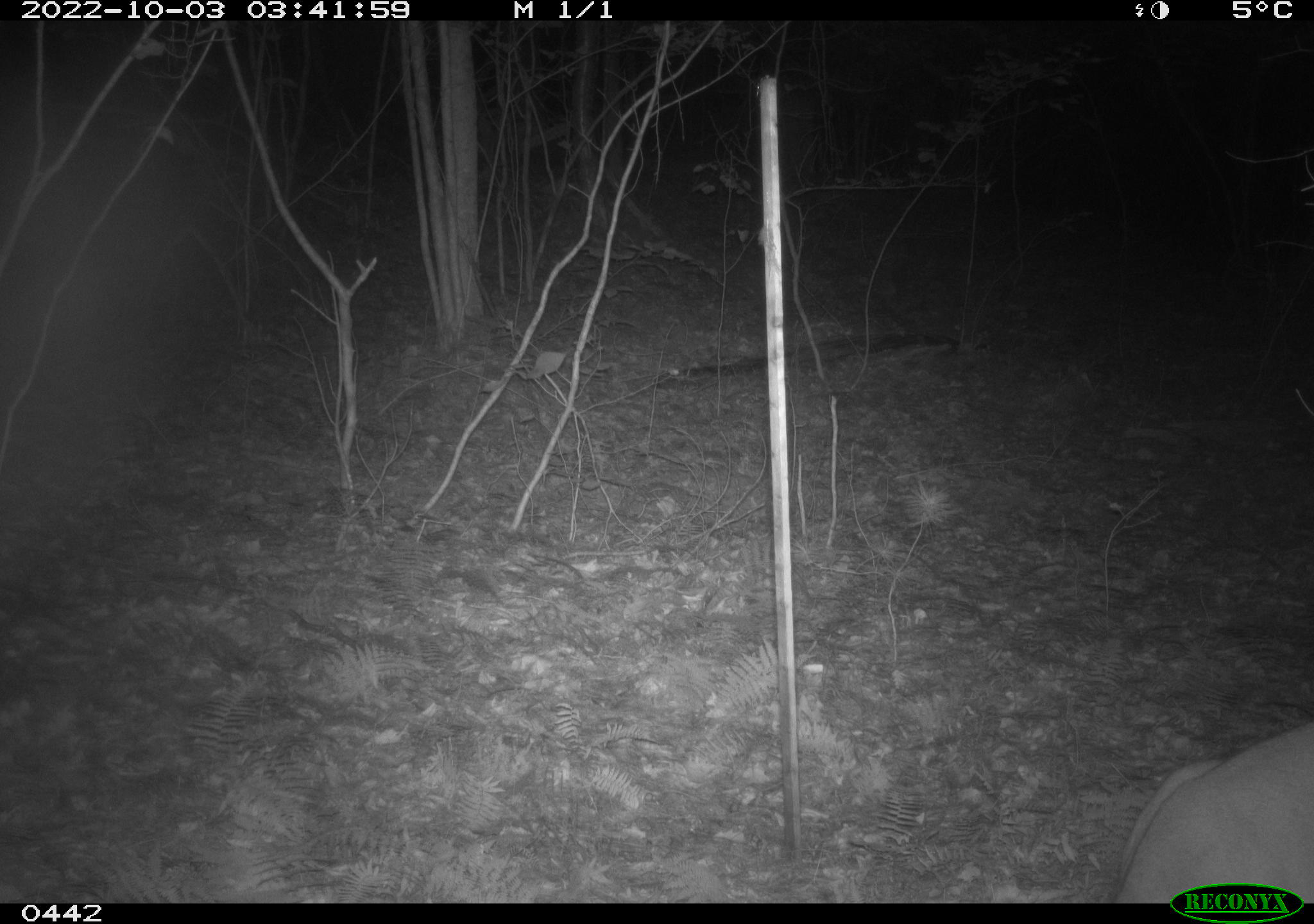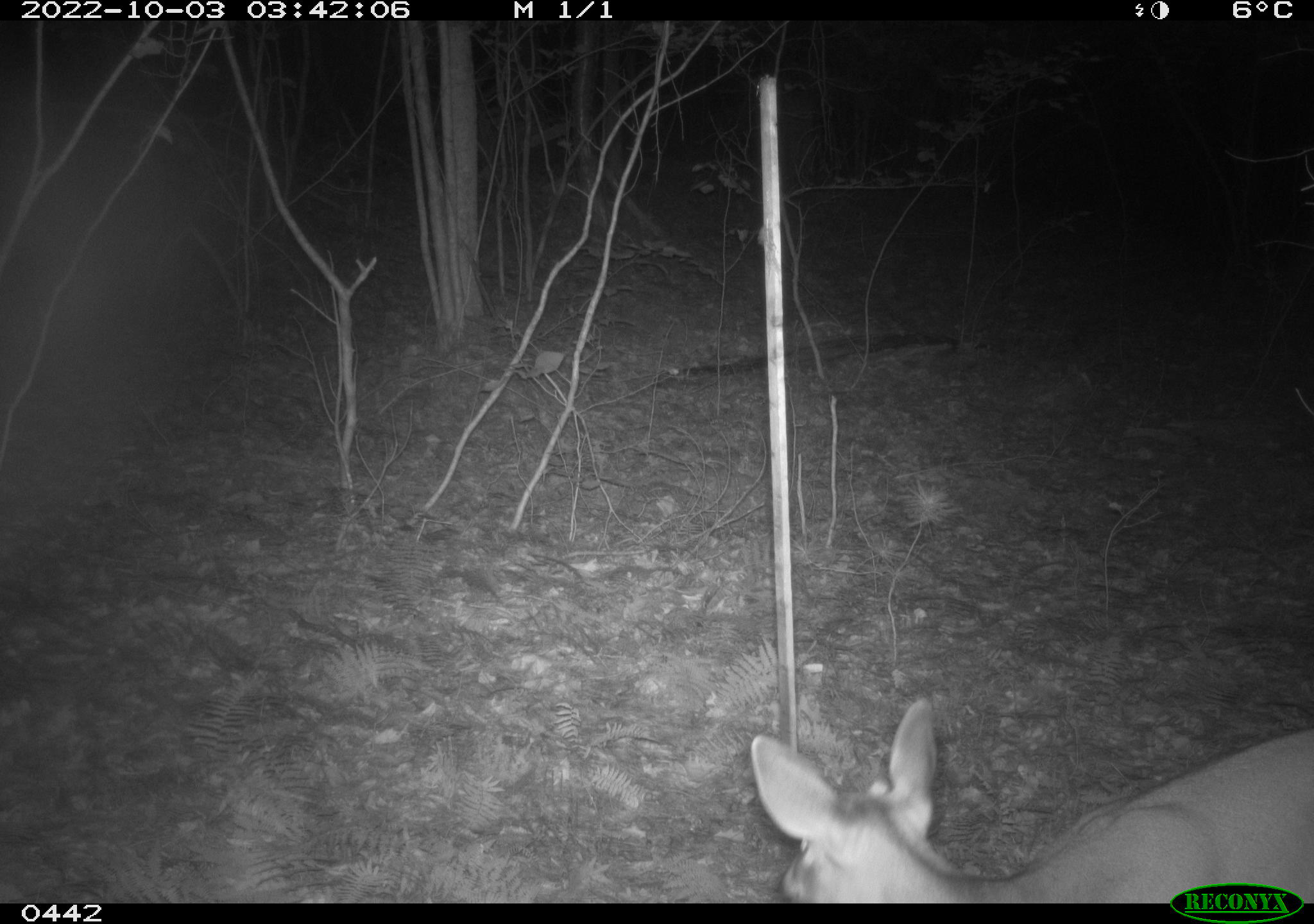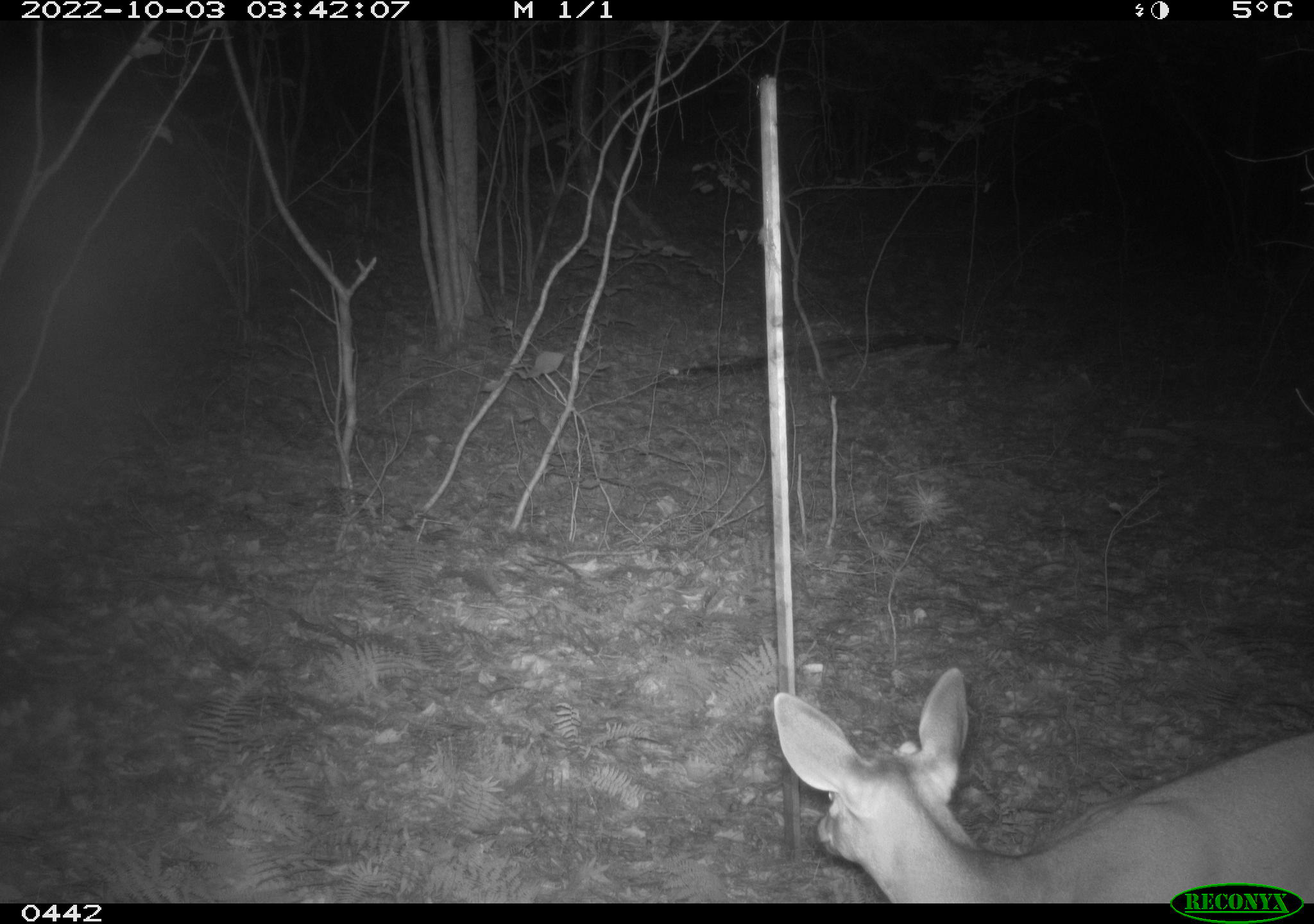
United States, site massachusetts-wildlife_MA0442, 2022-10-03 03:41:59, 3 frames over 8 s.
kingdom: Animalia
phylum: Chordata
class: Mammalia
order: Artiodactyla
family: Cervidae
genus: Odocoileus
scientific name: Odocoileus virginianus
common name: white-tailed deer